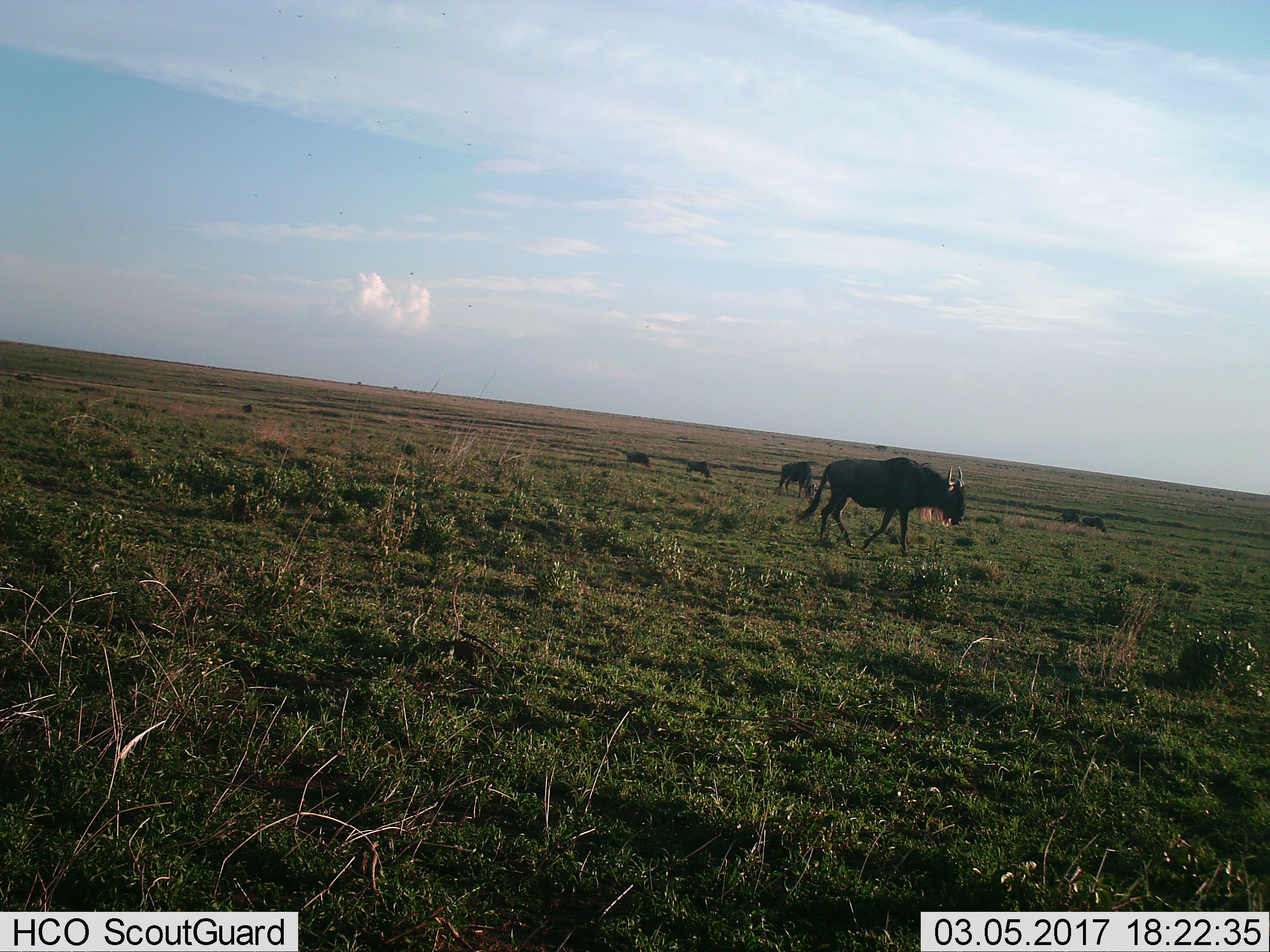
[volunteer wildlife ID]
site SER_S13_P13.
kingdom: Animalia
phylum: Chordata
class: Mammalia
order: Artiodactyla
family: Bovidae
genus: Connochaetes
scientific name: Connochaetes taurinus taurinus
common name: blue wildebeest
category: wildebeestblue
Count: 6.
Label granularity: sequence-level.